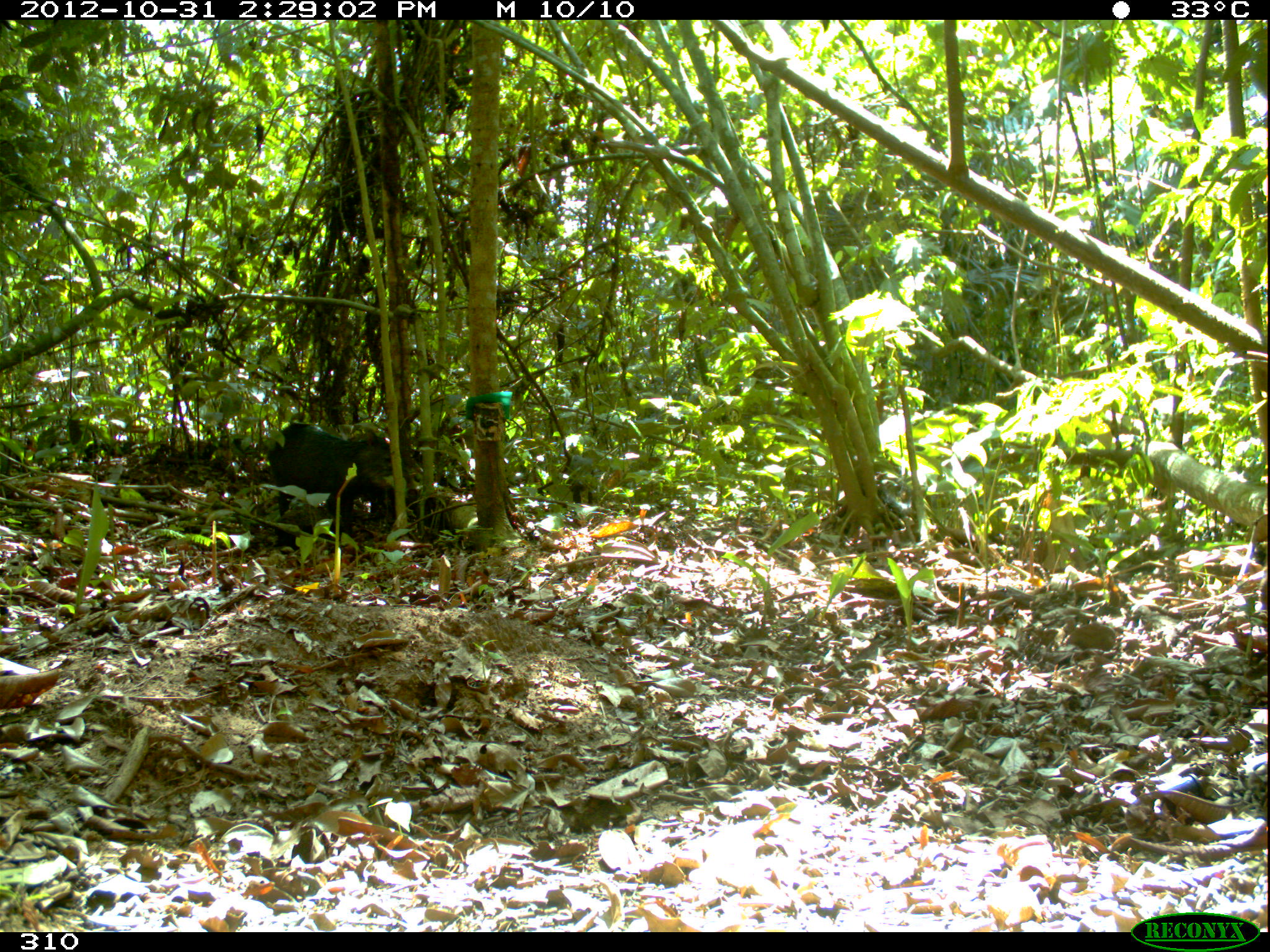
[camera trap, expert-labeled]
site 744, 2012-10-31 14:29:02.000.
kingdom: Animalia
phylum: Chordata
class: Mammalia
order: Artiodactyla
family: Tayassuidae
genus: Tayassu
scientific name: Tayassu pecari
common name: white-lipped peccary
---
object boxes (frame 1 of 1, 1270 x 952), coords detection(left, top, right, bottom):
tayassu pecari: detection(267, 422, 392, 534)